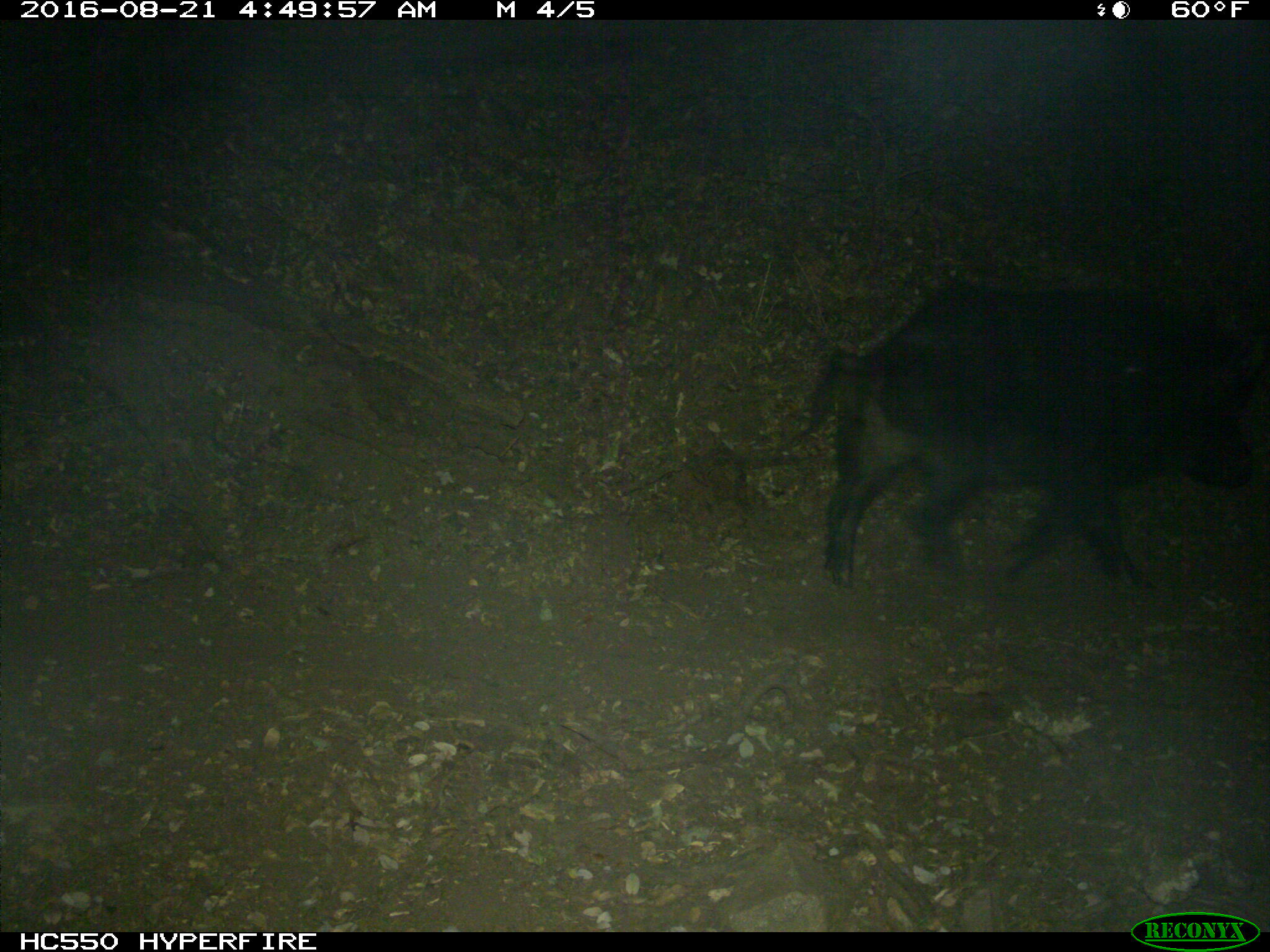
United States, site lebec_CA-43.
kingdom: Animalia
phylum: Chordata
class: Mammalia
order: Artiodactyla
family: Suidae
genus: Sus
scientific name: Sus scrofa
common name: wild boar